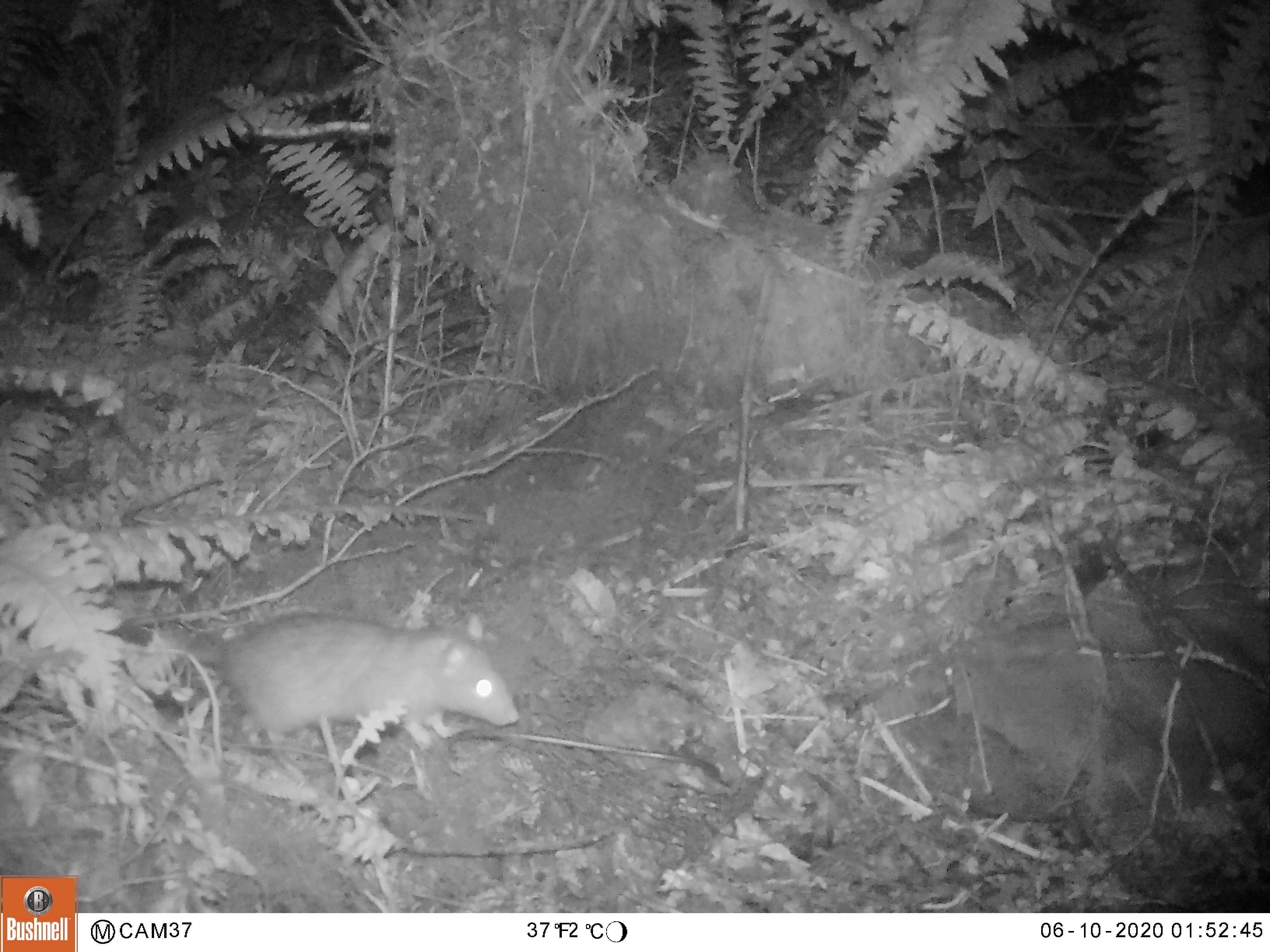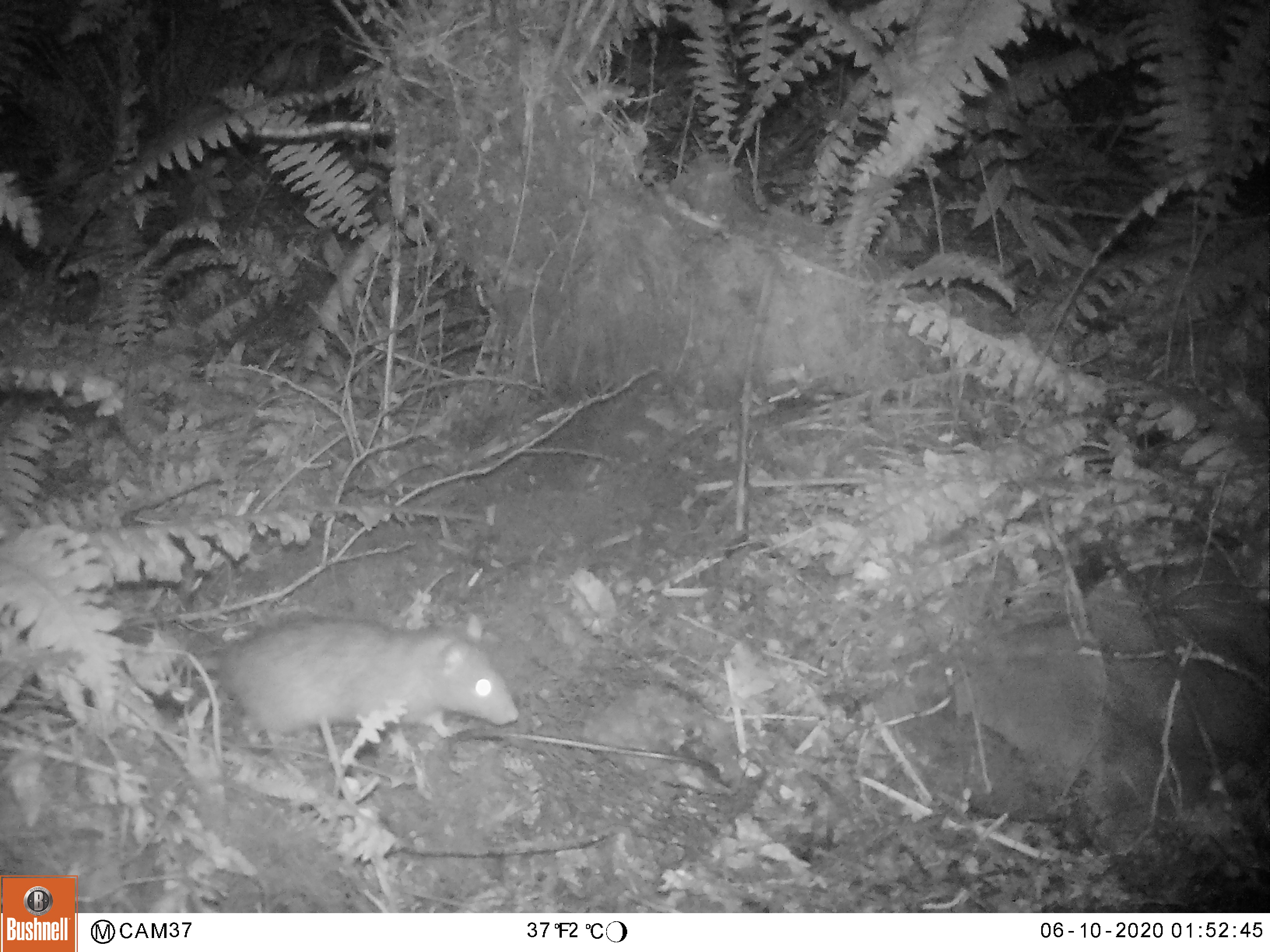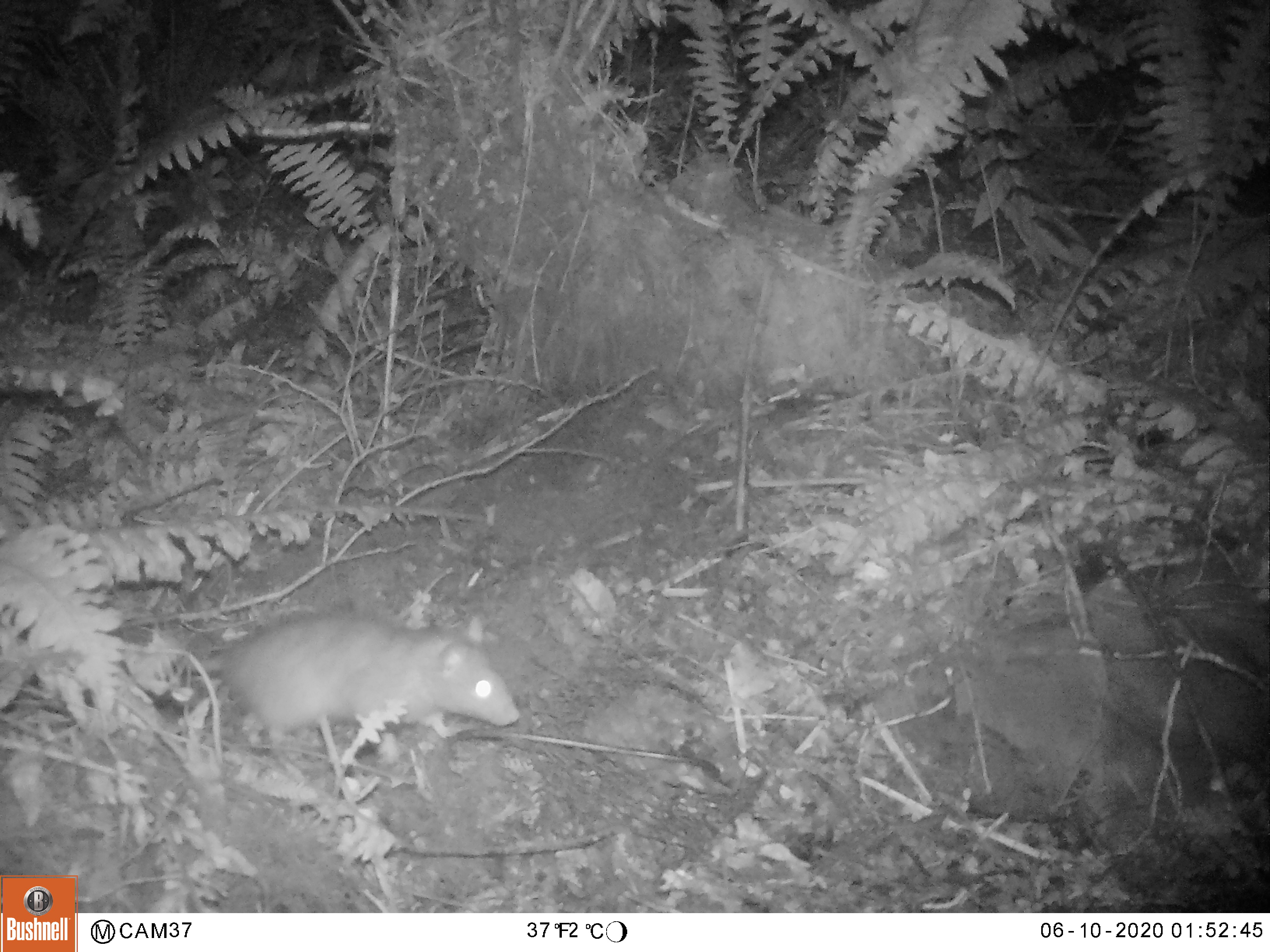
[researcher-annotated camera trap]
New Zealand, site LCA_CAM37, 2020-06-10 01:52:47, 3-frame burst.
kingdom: Animalia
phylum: Chordata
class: Mammalia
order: Rodentia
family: Muridae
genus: Rattus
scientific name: Rattus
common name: rat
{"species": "rat (Rattus)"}